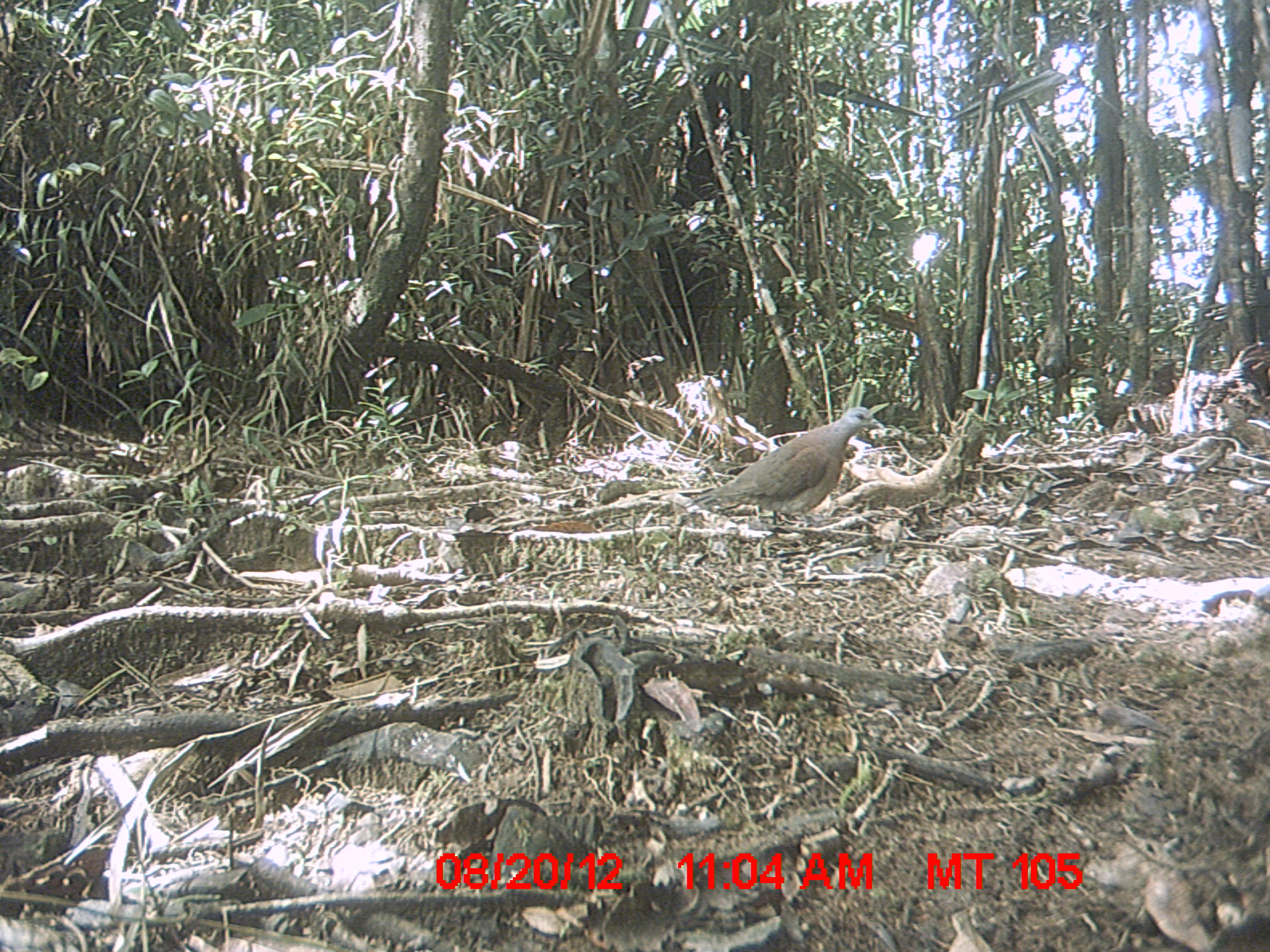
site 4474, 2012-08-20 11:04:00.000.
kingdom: Animalia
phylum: Chordata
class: Aves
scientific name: Aves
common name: bird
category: unknown bird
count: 1